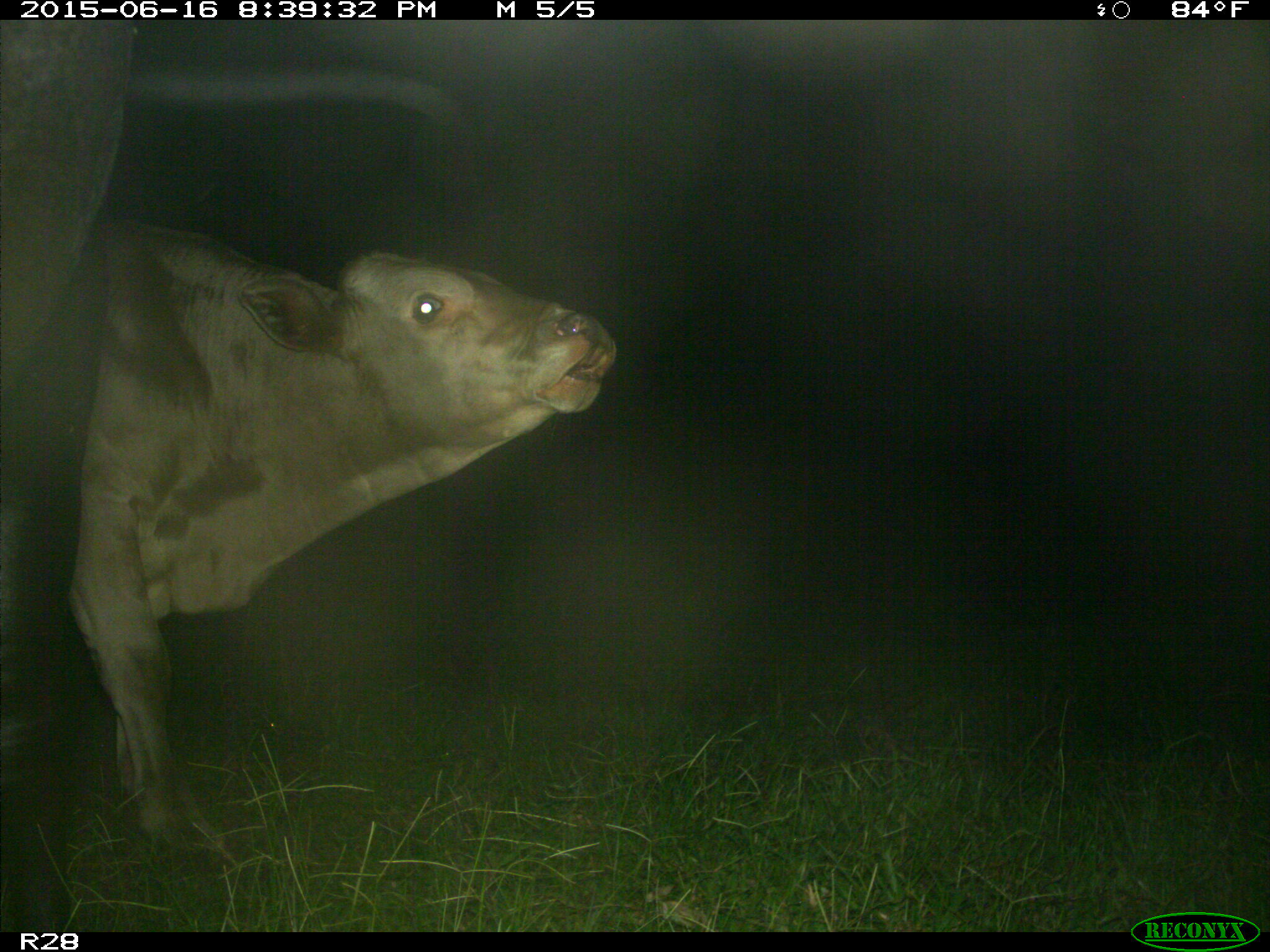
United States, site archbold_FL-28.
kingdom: Animalia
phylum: Chordata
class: Mammalia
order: Artiodactyla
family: Bovidae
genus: Bos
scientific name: Bos taurus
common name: domestic cow